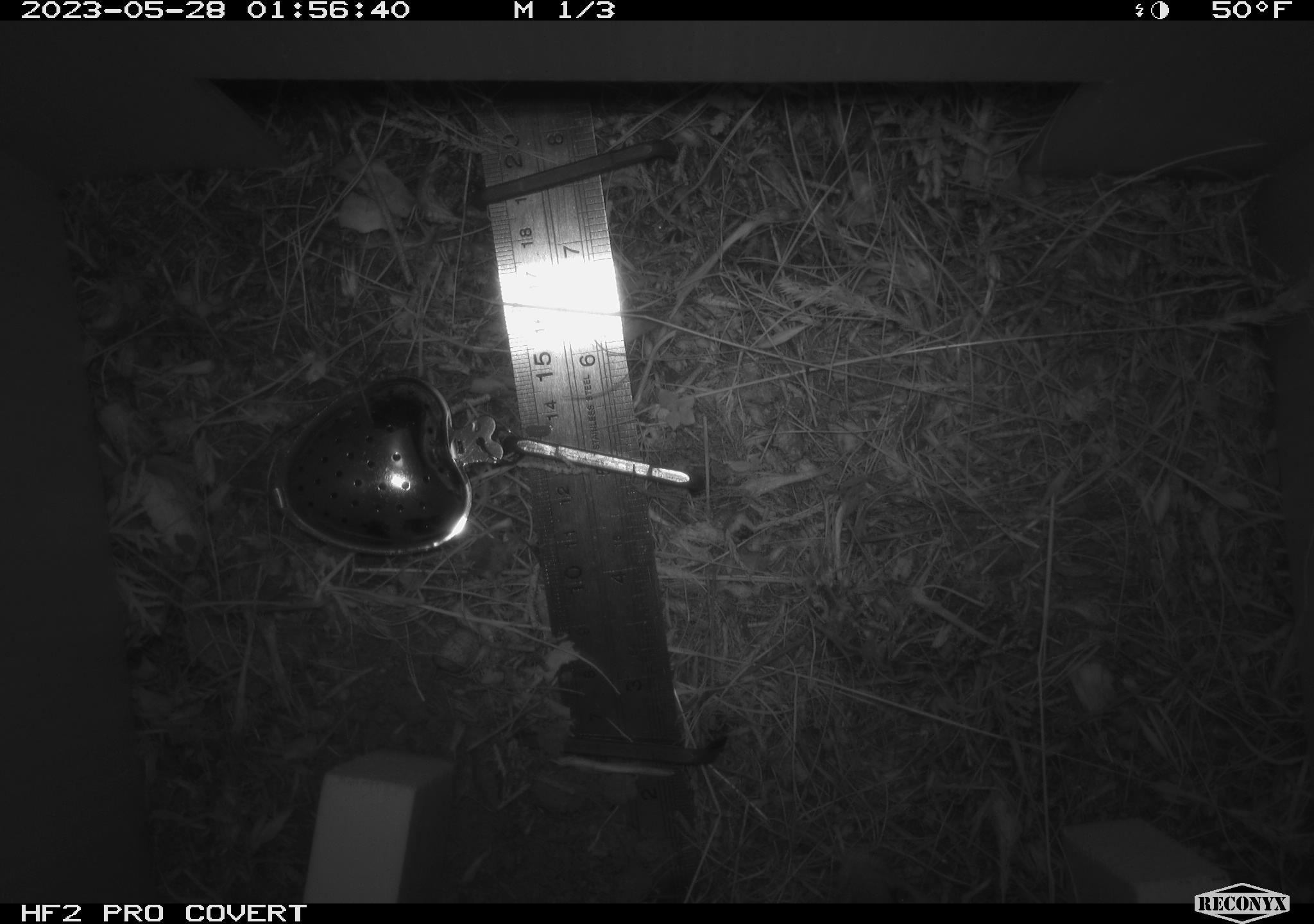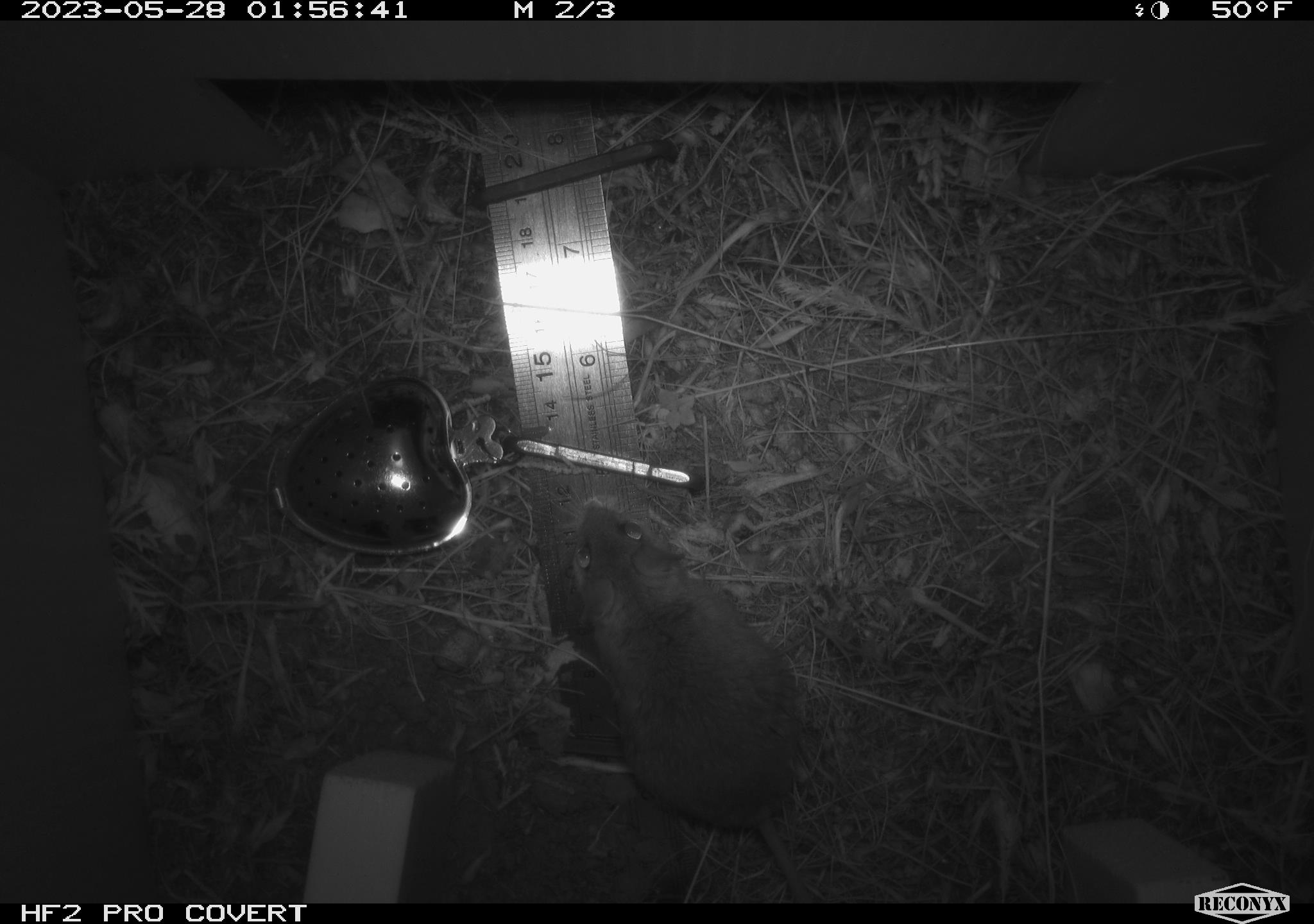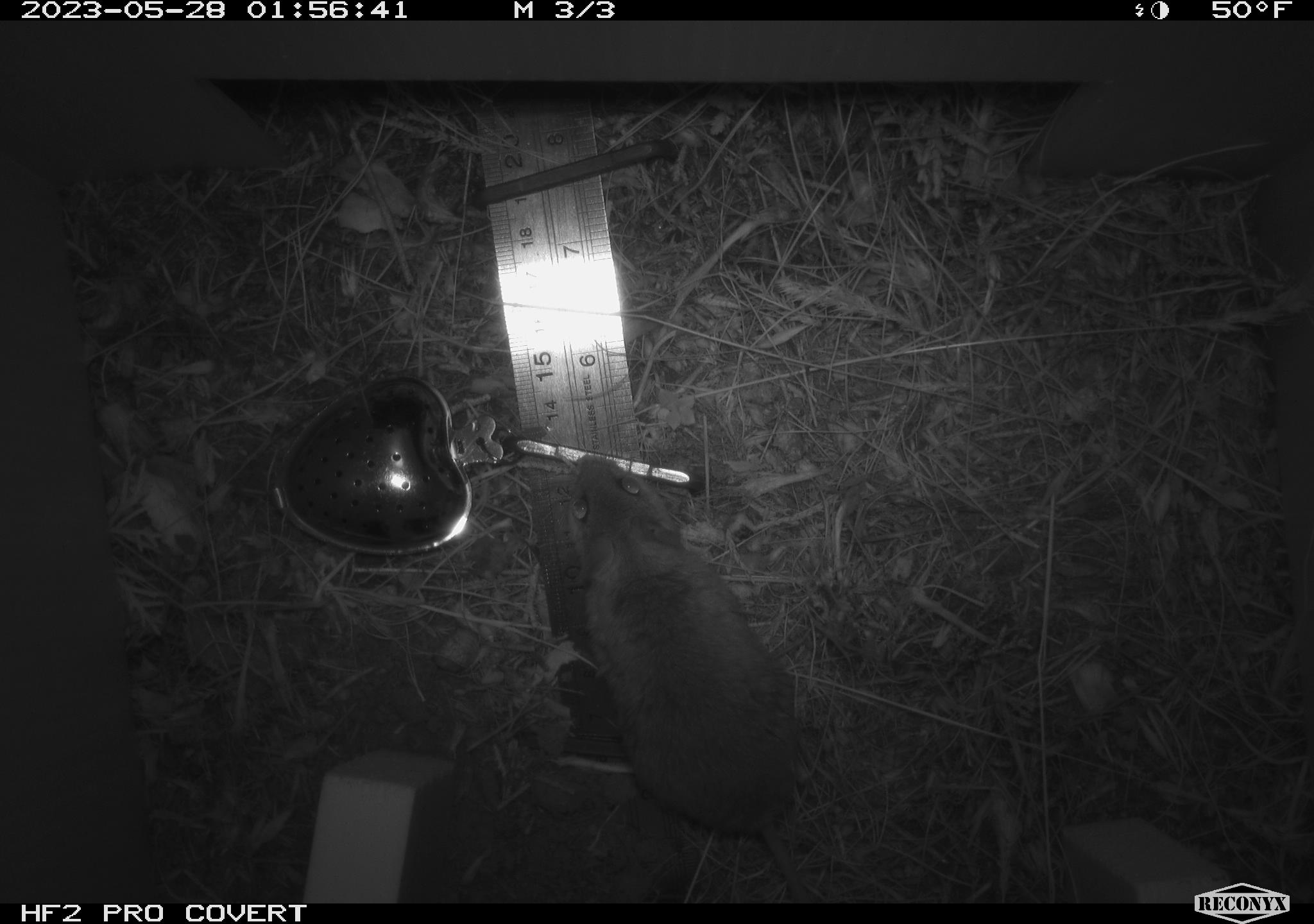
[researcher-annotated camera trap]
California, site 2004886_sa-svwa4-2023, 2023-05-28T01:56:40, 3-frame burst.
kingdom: Animalia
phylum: Chordata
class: Mammalia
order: Rodentia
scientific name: Rodentia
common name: mouse species